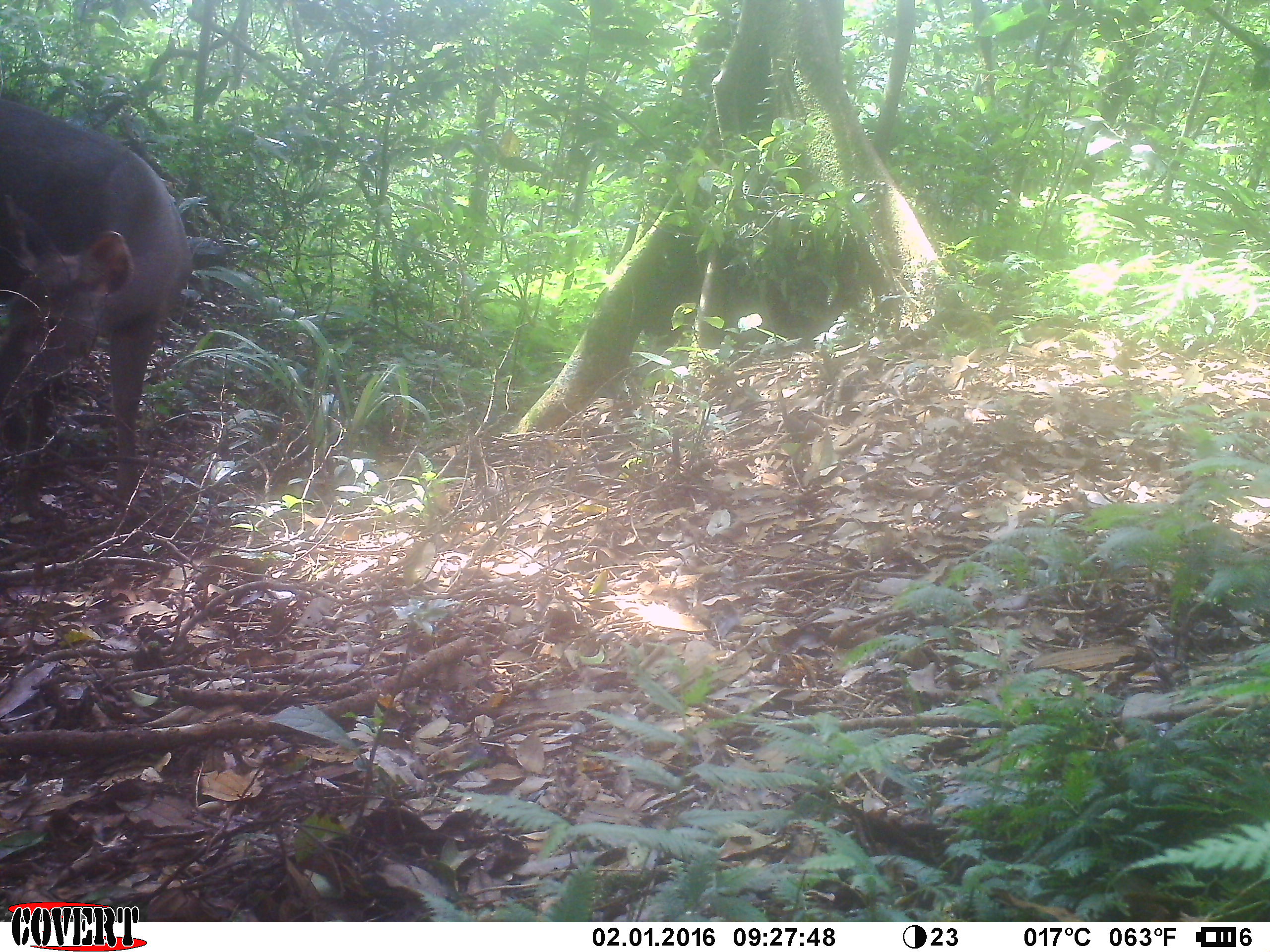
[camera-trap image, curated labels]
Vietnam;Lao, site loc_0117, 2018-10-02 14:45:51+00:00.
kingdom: Animalia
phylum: Chordata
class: Mammalia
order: Artiodactyla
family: Cervidae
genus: Rusa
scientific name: Rusa unicolor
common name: sambar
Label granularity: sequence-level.